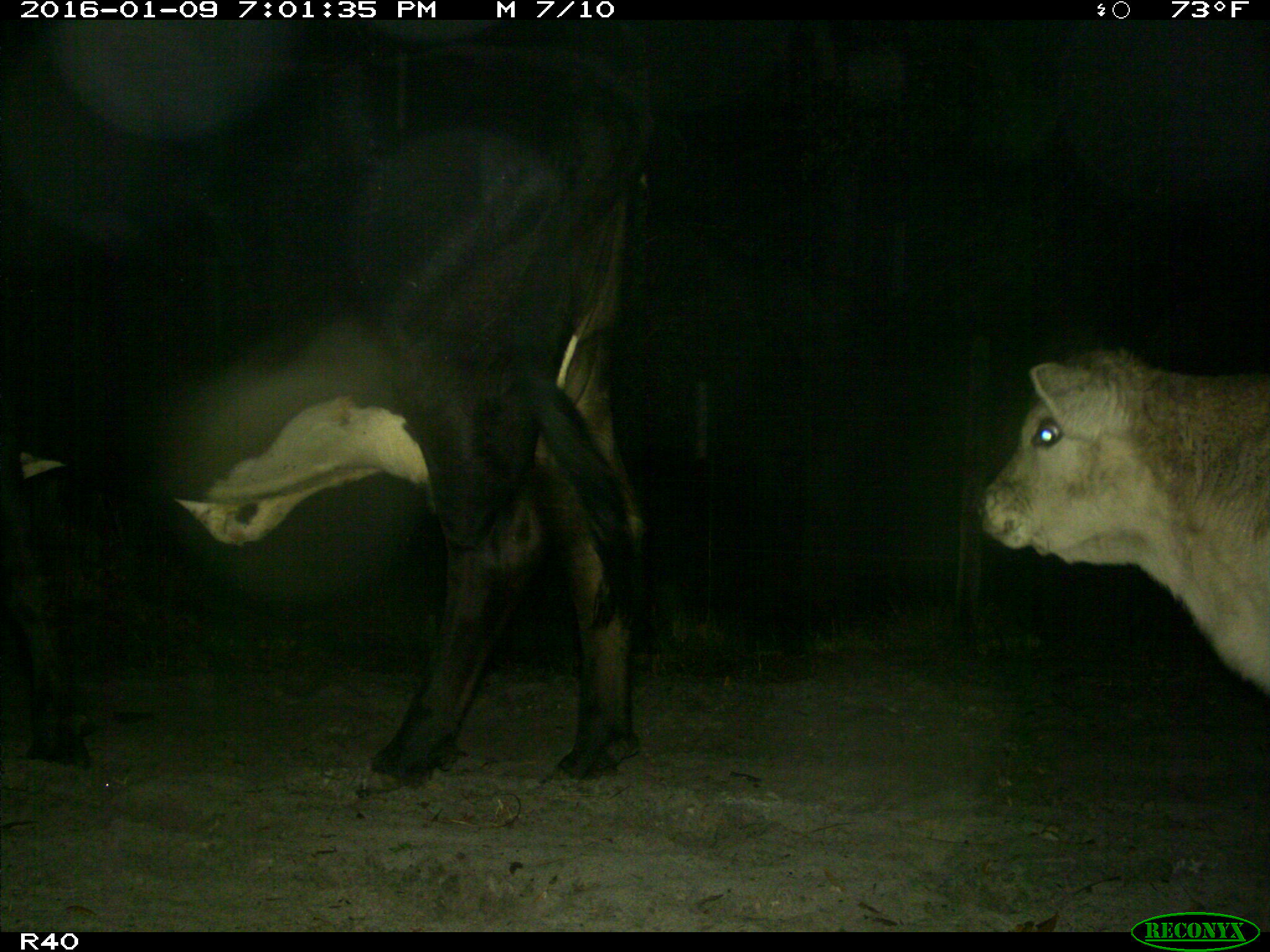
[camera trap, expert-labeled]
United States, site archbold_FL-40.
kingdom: Animalia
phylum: Chordata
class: Mammalia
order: Artiodactyla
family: Bovidae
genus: Bos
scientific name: Bos taurus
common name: domestic cow